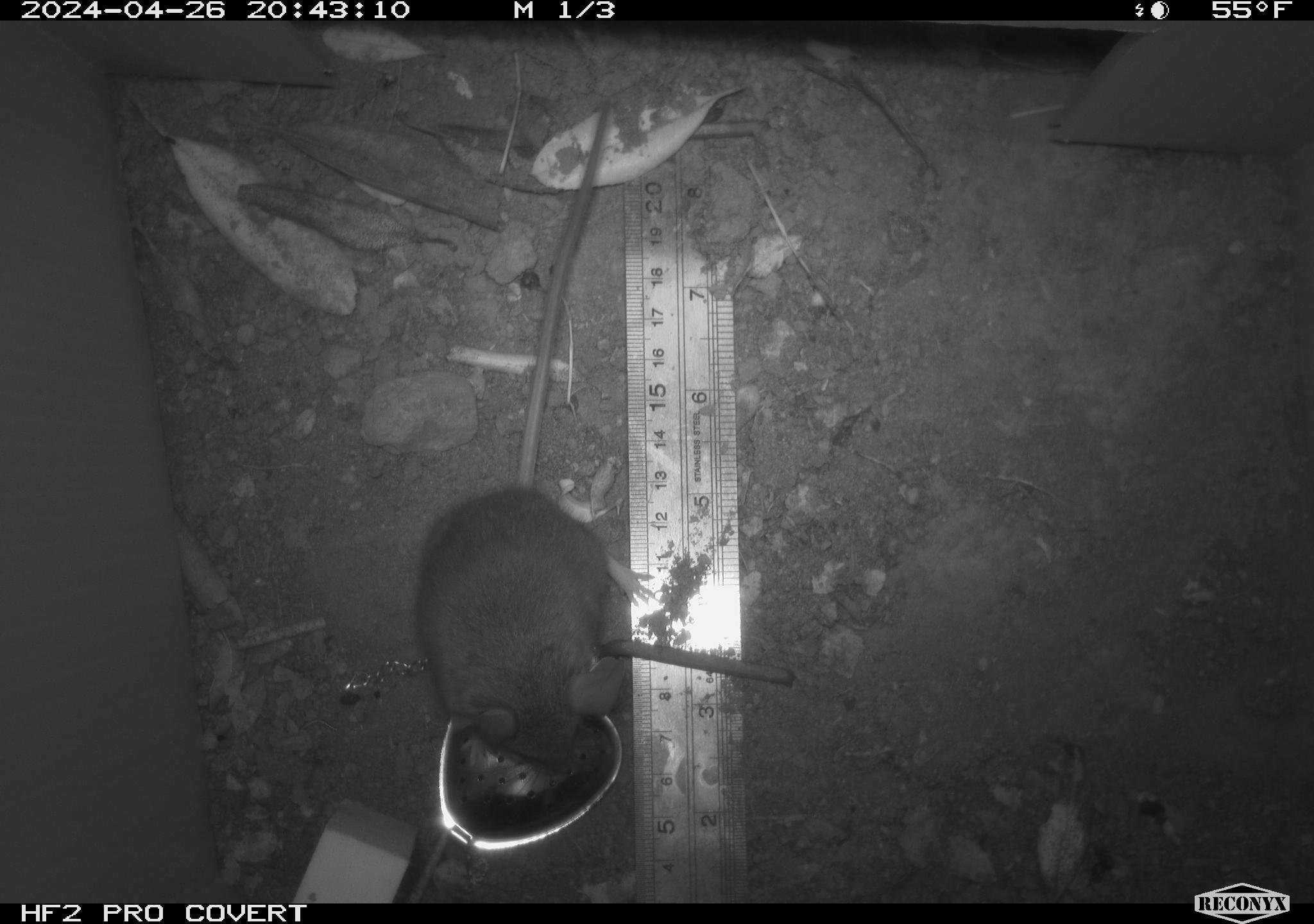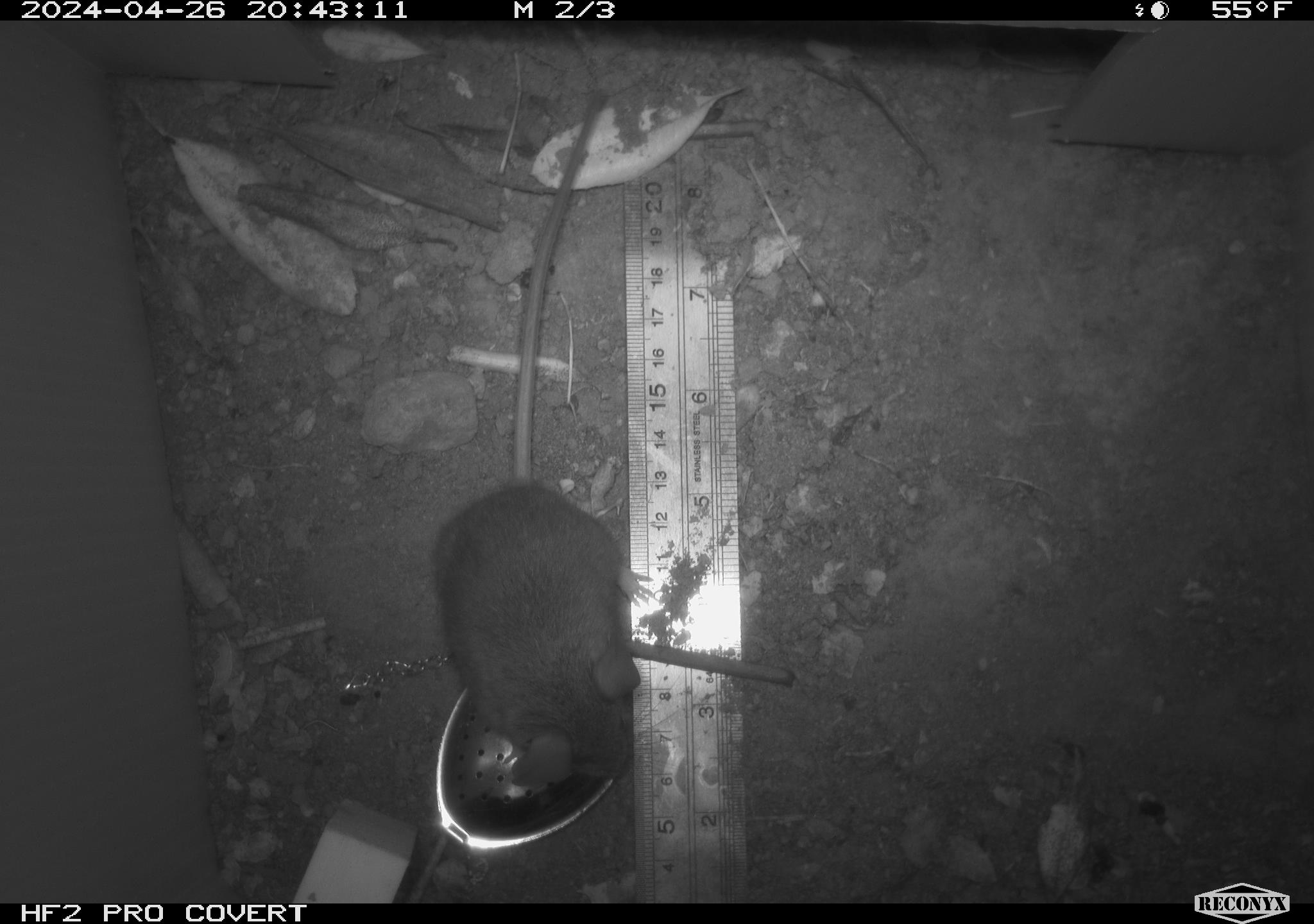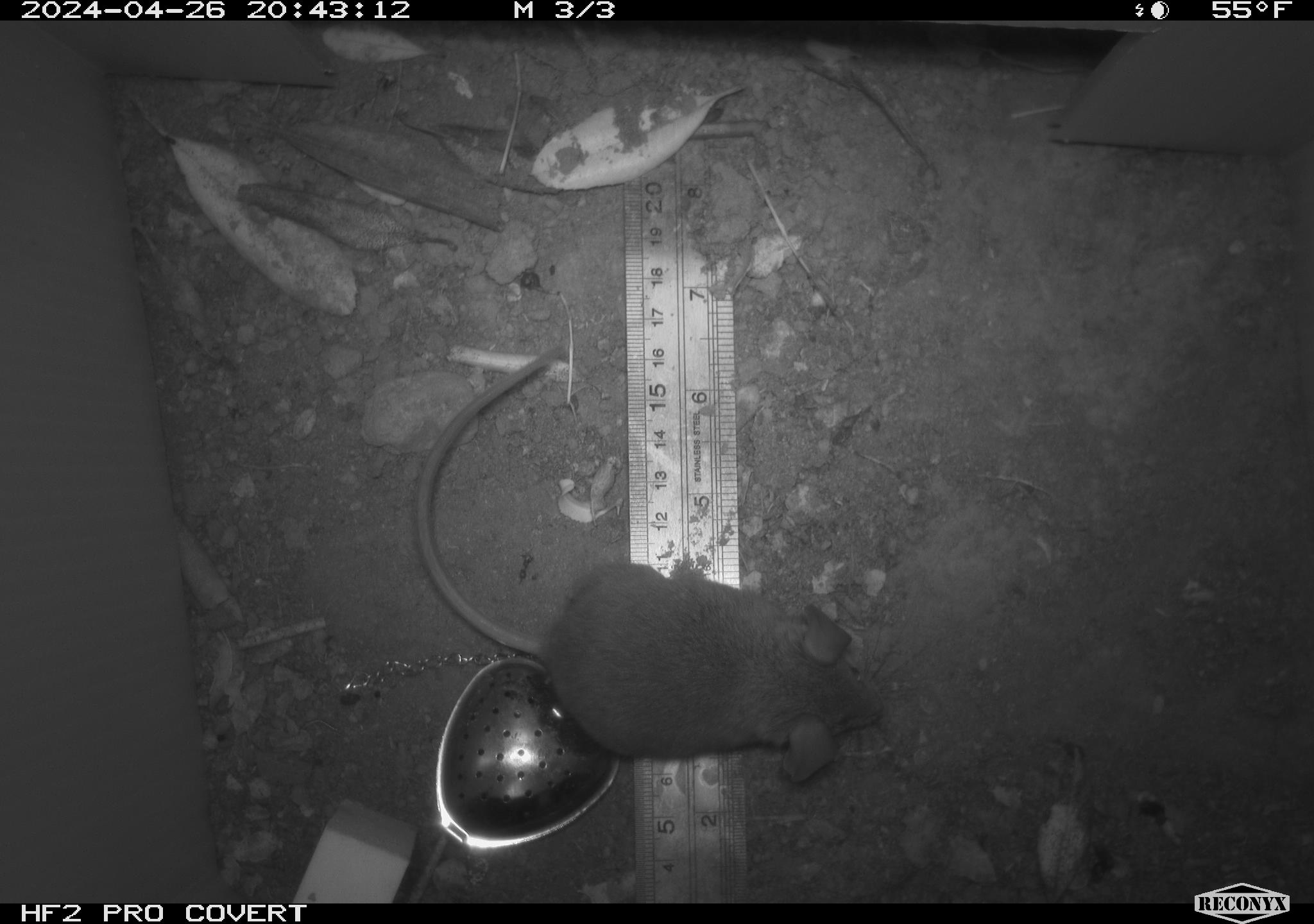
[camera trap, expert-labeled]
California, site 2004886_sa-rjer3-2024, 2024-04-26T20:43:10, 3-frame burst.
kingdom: Animalia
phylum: Chordata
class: Mammalia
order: Rodentia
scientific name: Rodentia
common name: mouse species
Mouse species (Rodentia).